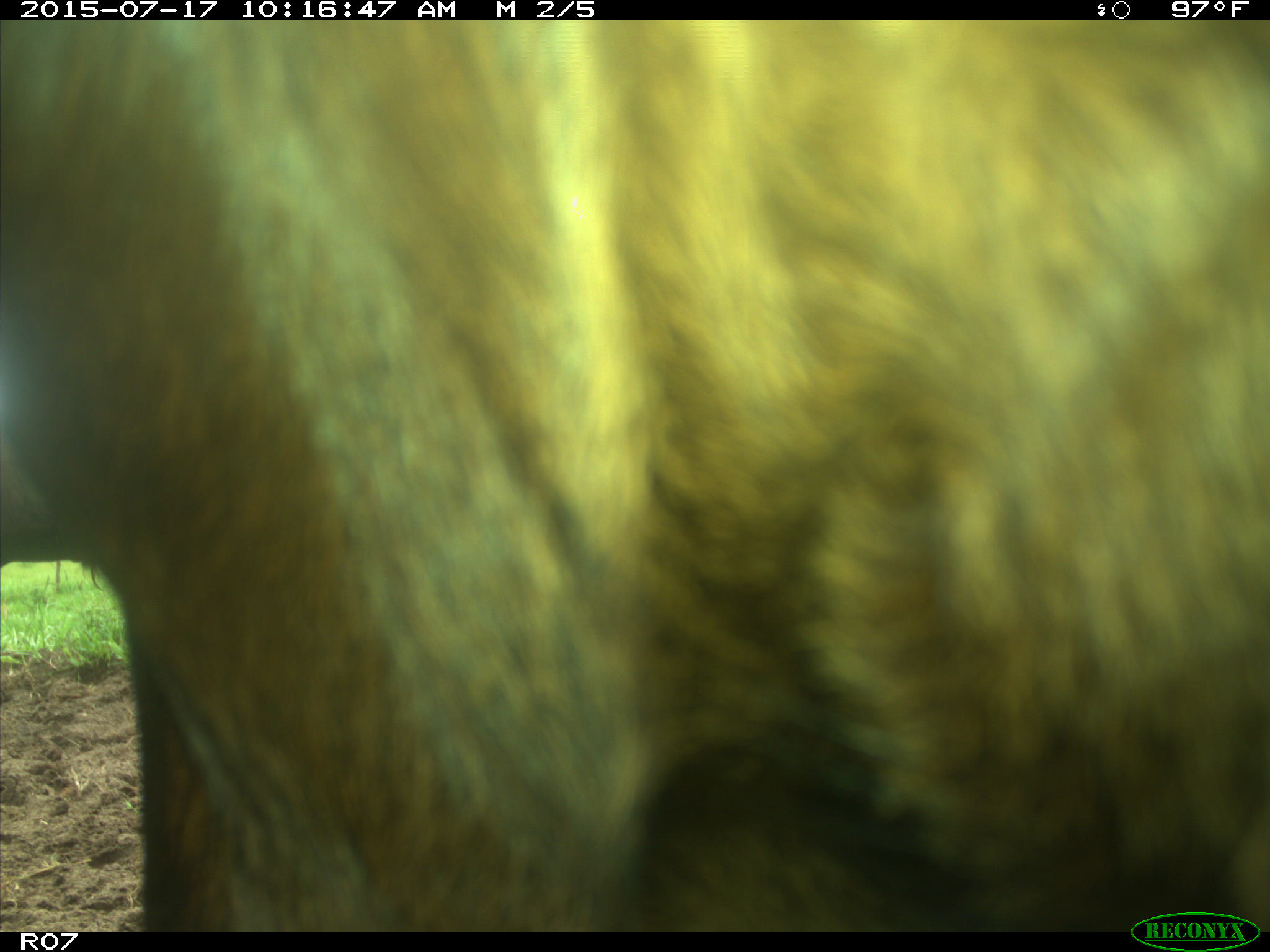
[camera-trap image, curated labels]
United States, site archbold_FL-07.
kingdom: Animalia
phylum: Chordata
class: Mammalia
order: Artiodactyla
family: Bovidae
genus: Bos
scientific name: Bos taurus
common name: domestic cow